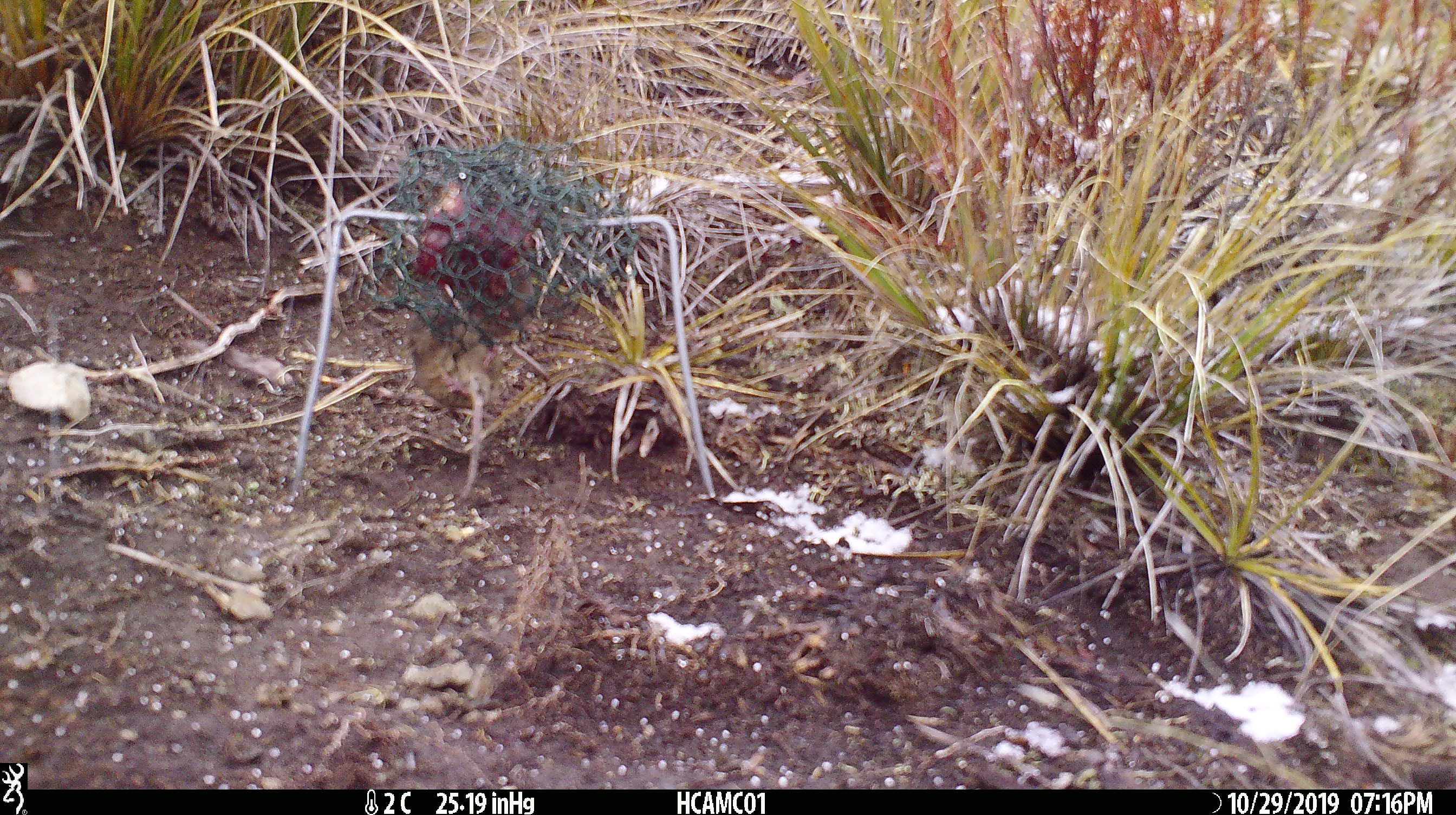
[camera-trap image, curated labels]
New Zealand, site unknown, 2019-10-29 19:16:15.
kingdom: Animalia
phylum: Chordata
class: Mammalia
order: Rodentia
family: Muridae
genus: Mus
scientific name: Mus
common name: mouse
Mouse (Mus).